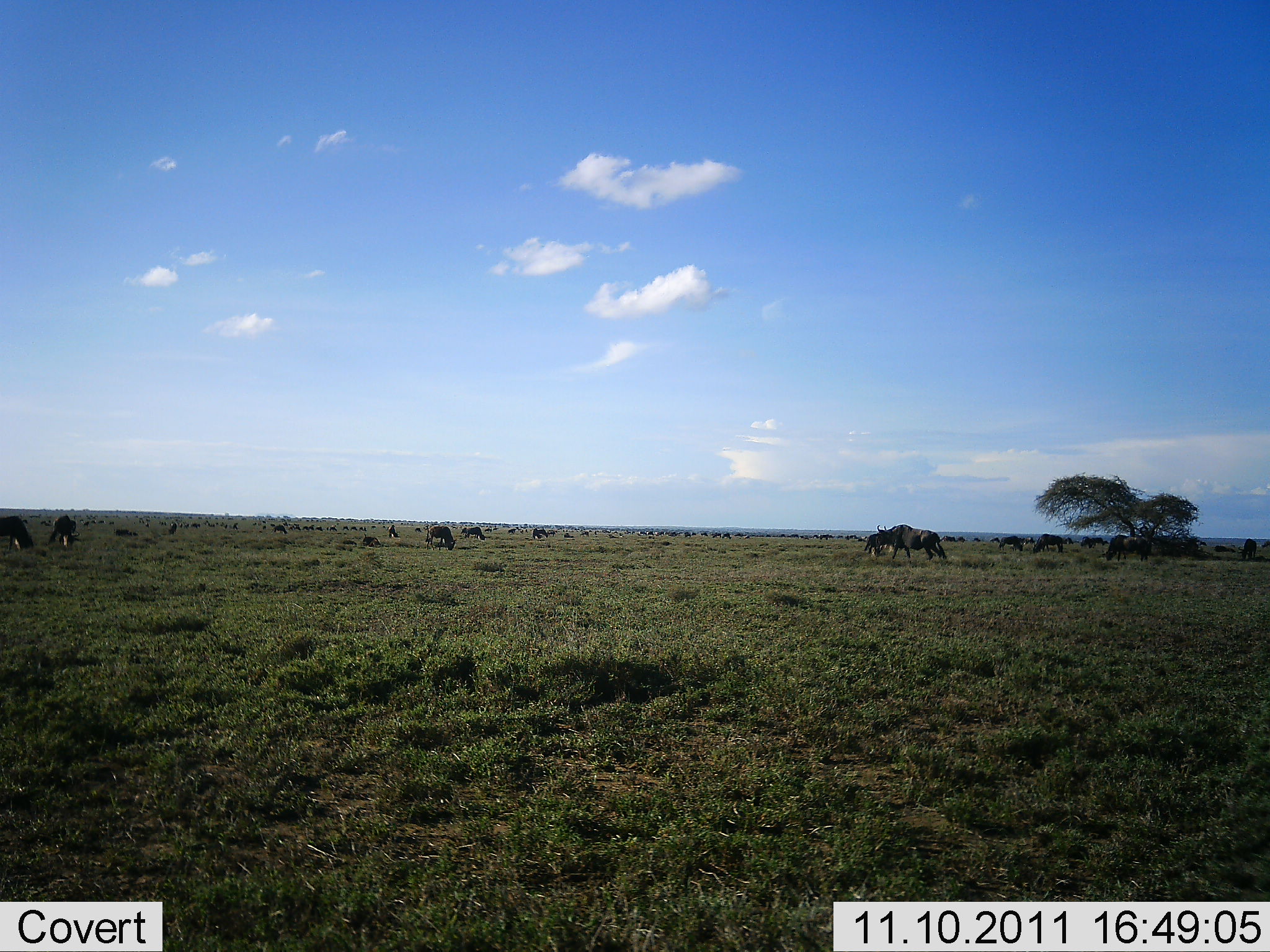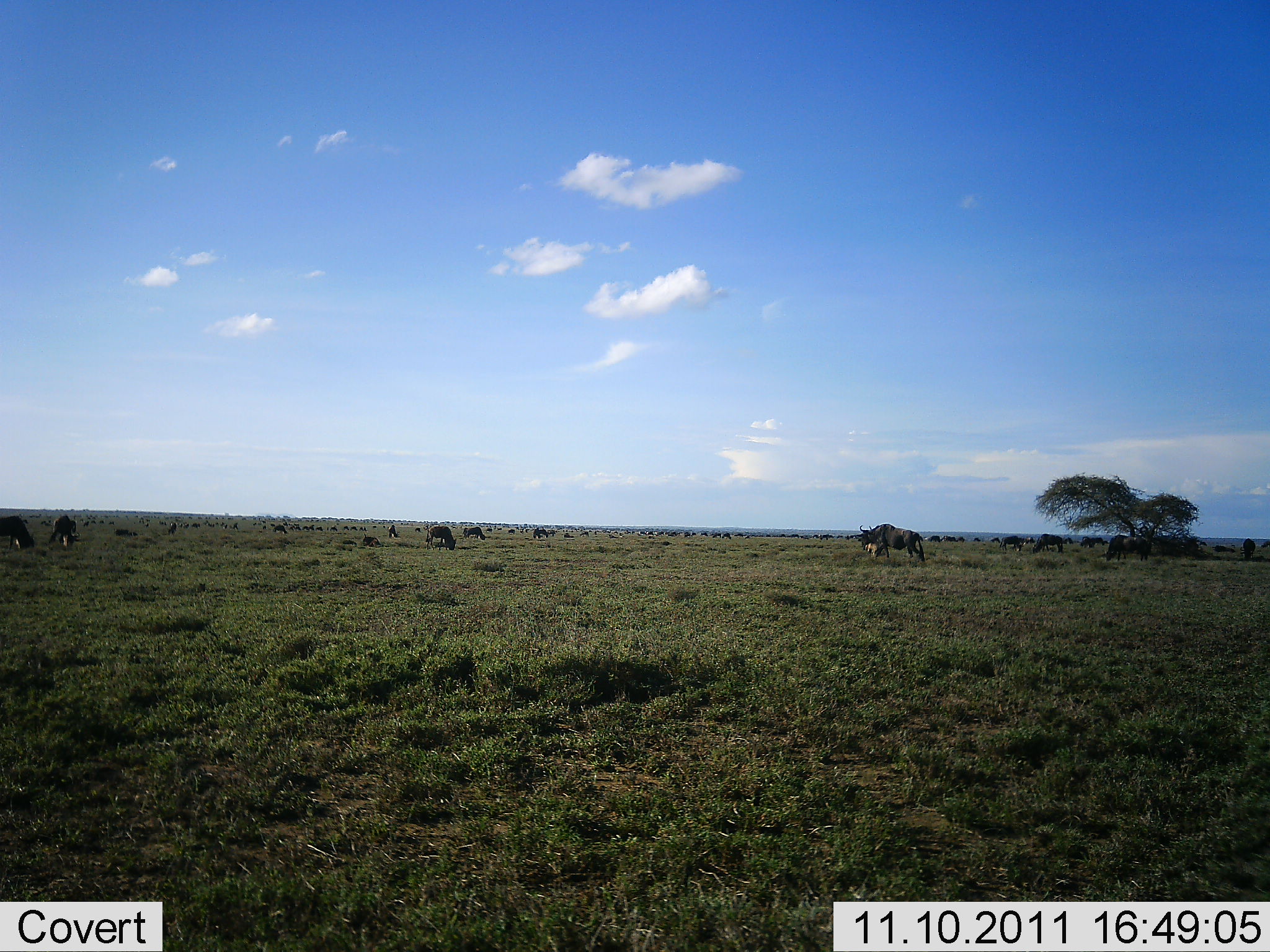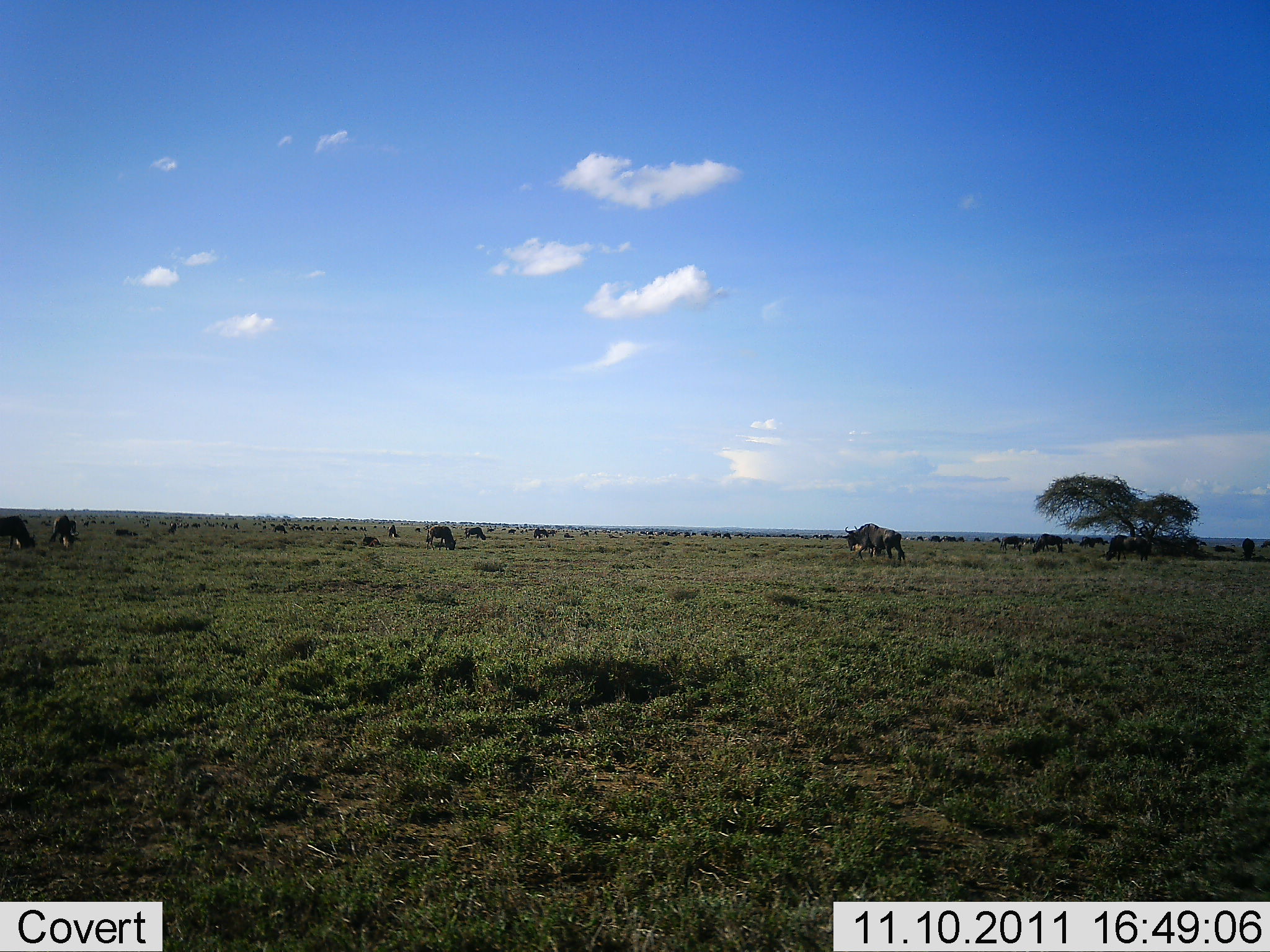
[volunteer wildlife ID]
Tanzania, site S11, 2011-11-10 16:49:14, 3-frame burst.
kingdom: Animalia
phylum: Chordata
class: Mammalia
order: Artiodactyla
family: Bovidae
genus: Connochaetes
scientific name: Connochaetes taurinus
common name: blue wildebeest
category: wildebeest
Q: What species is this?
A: Wildebeest (blue wildebeest) (Connochaetes taurinus).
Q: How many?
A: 11-50.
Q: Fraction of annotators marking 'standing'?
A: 38%.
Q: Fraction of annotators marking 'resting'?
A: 8%.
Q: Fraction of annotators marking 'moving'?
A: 69%.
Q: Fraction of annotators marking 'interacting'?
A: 15%.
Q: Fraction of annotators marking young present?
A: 0%.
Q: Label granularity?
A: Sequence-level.